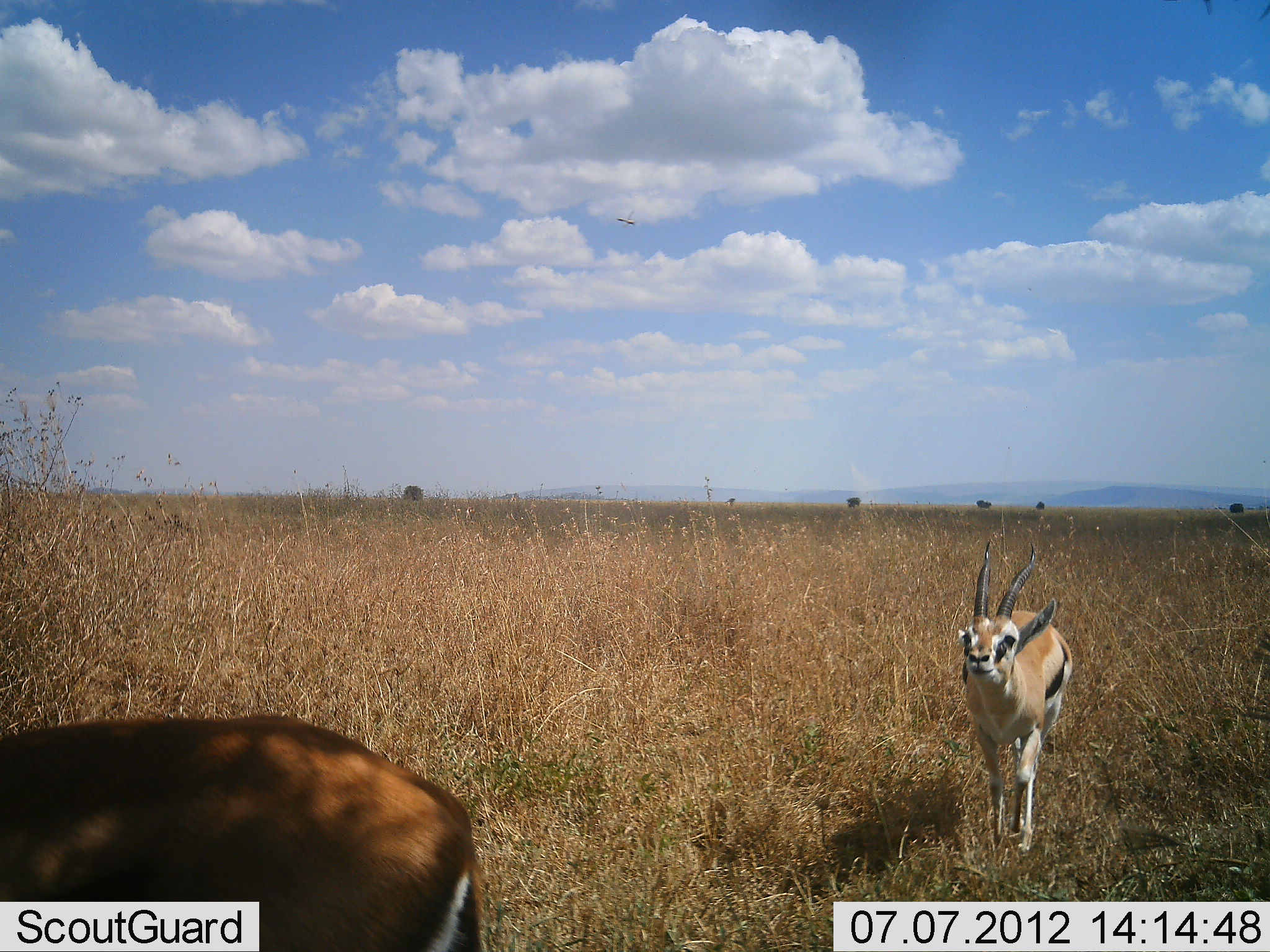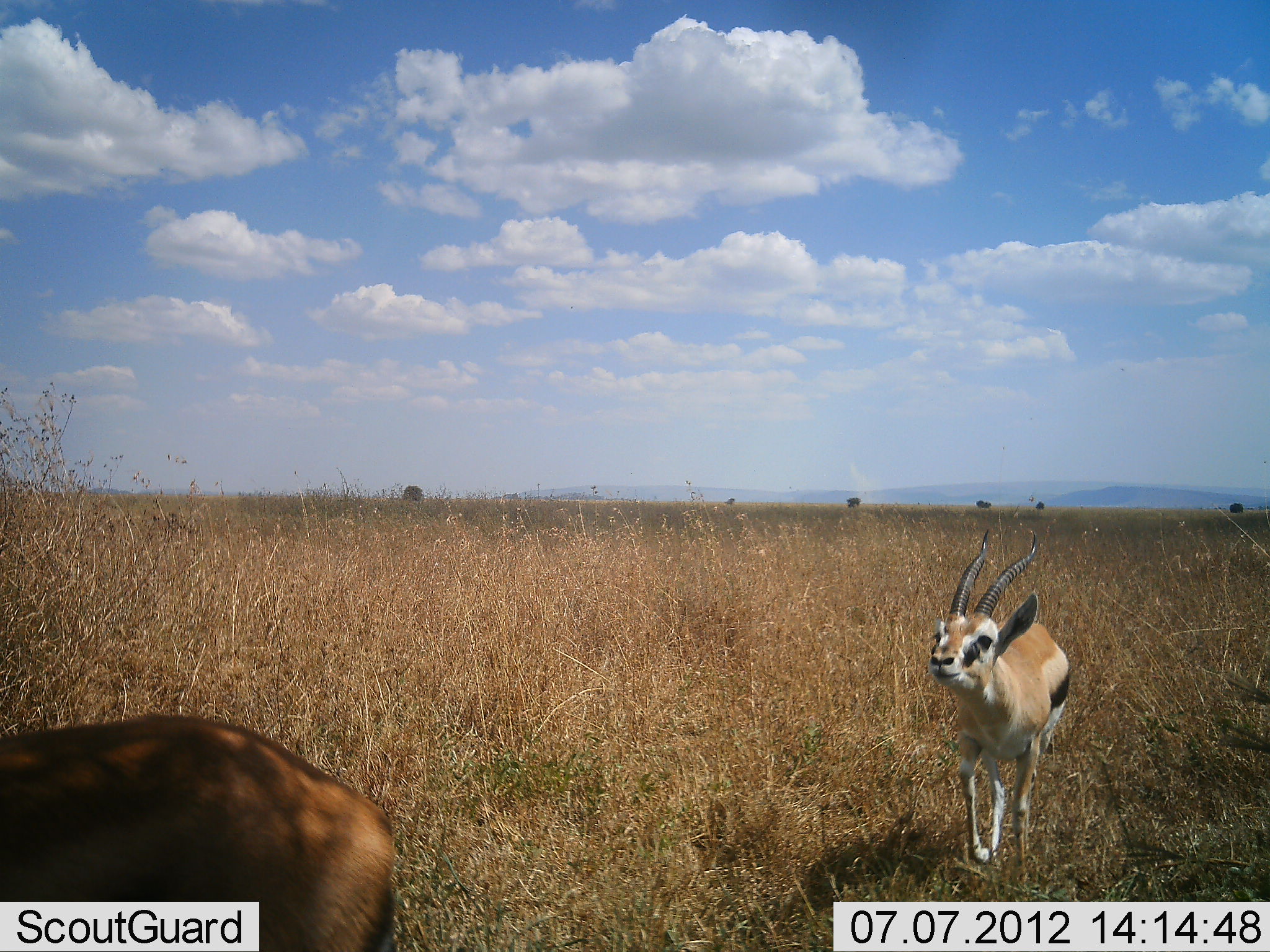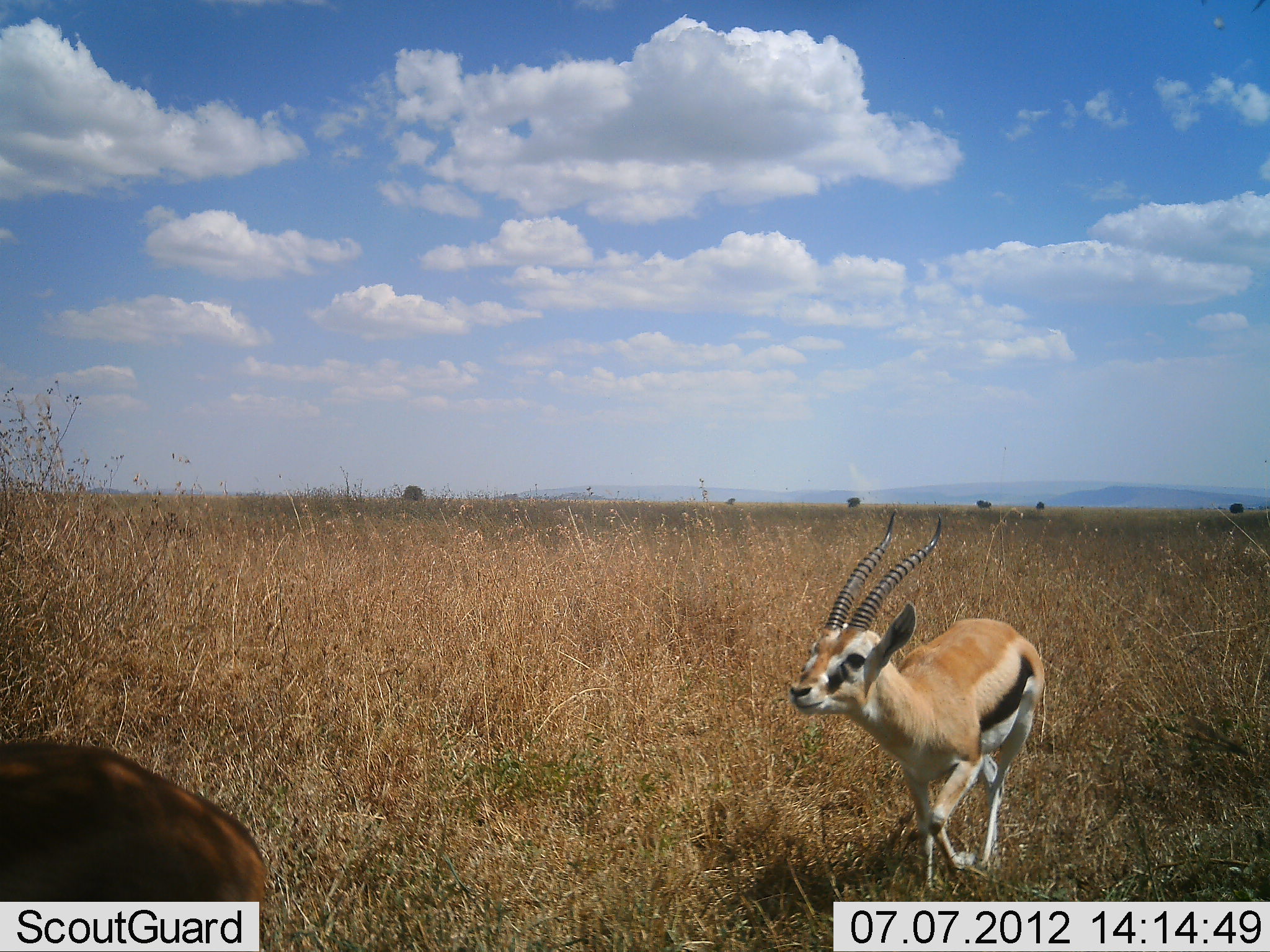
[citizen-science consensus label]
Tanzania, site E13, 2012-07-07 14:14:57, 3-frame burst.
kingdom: Animalia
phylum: Chordata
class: Mammalia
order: Artiodactyla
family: Bovidae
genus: Eudorcas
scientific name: Eudorcas thomsonii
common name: thomson's gazelle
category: gazellethomsons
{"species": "gazellethomsons (thomson's gazelle) (Eudorcas thomsonii)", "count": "2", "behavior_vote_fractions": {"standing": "10%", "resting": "0%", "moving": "90%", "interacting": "10%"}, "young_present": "0%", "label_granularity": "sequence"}